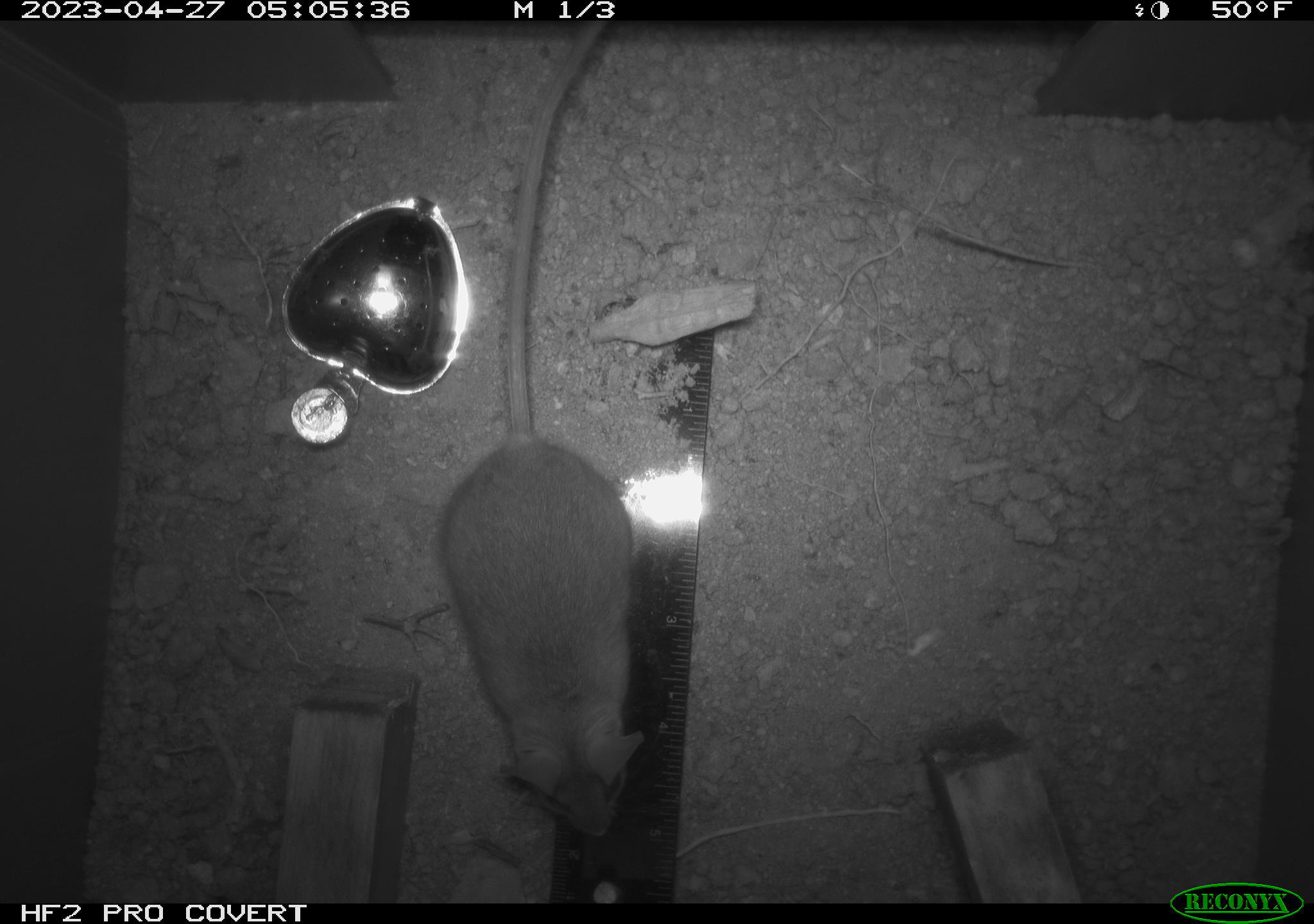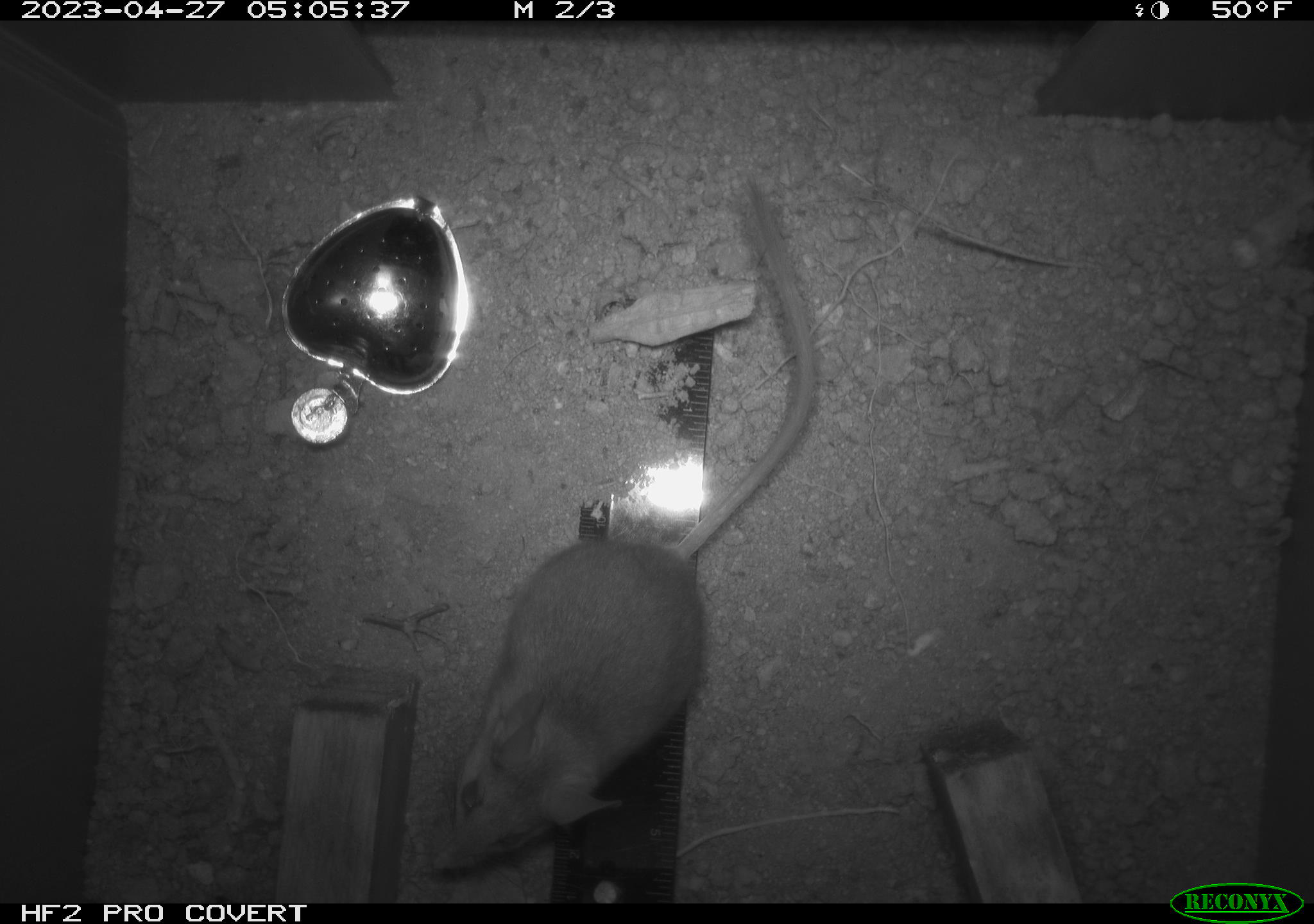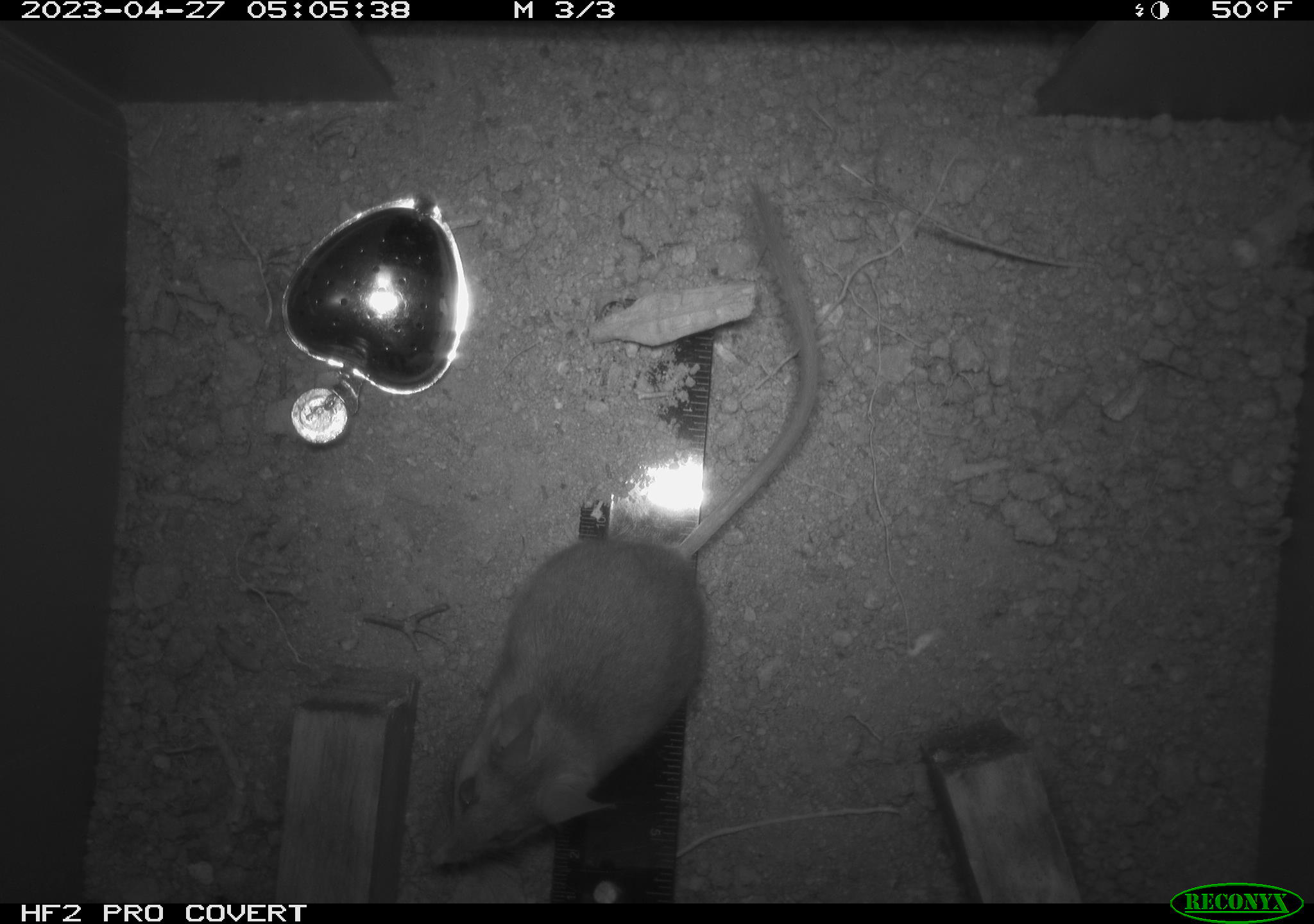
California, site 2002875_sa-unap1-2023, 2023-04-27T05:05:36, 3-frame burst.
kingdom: Animalia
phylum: Chordata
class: Mammalia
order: Rodentia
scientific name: Rodentia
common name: mouse species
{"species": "mouse species (Rodentia)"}